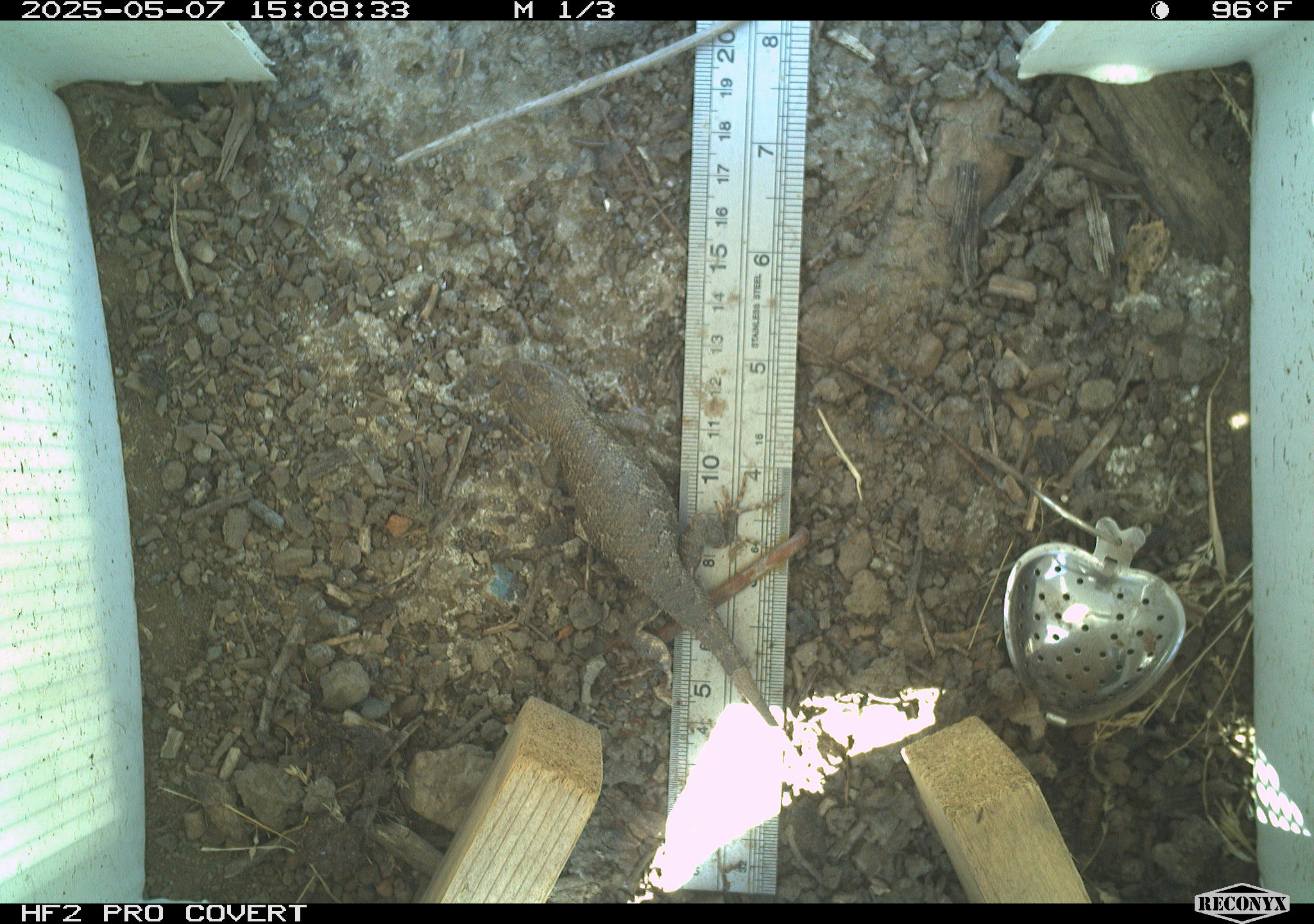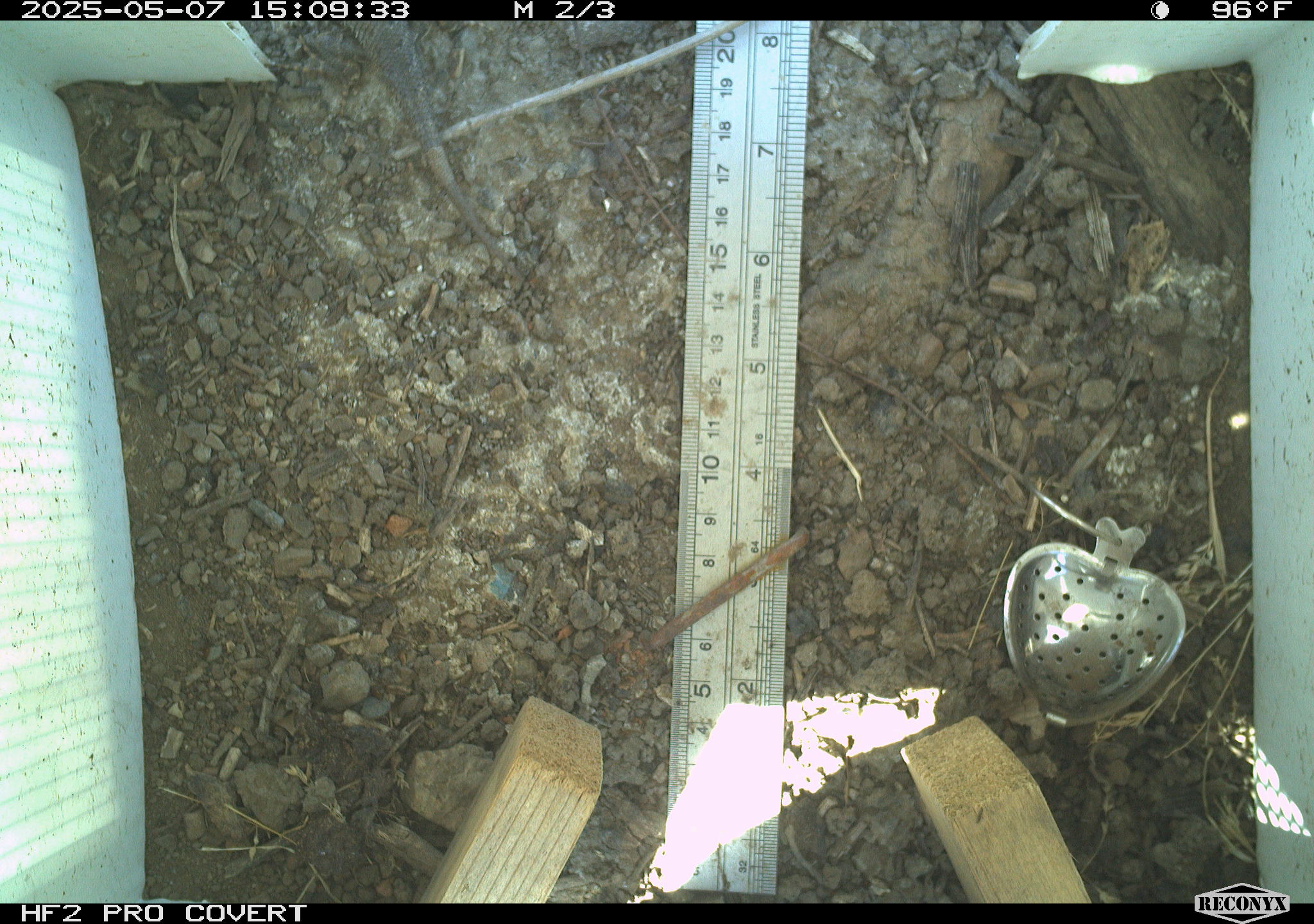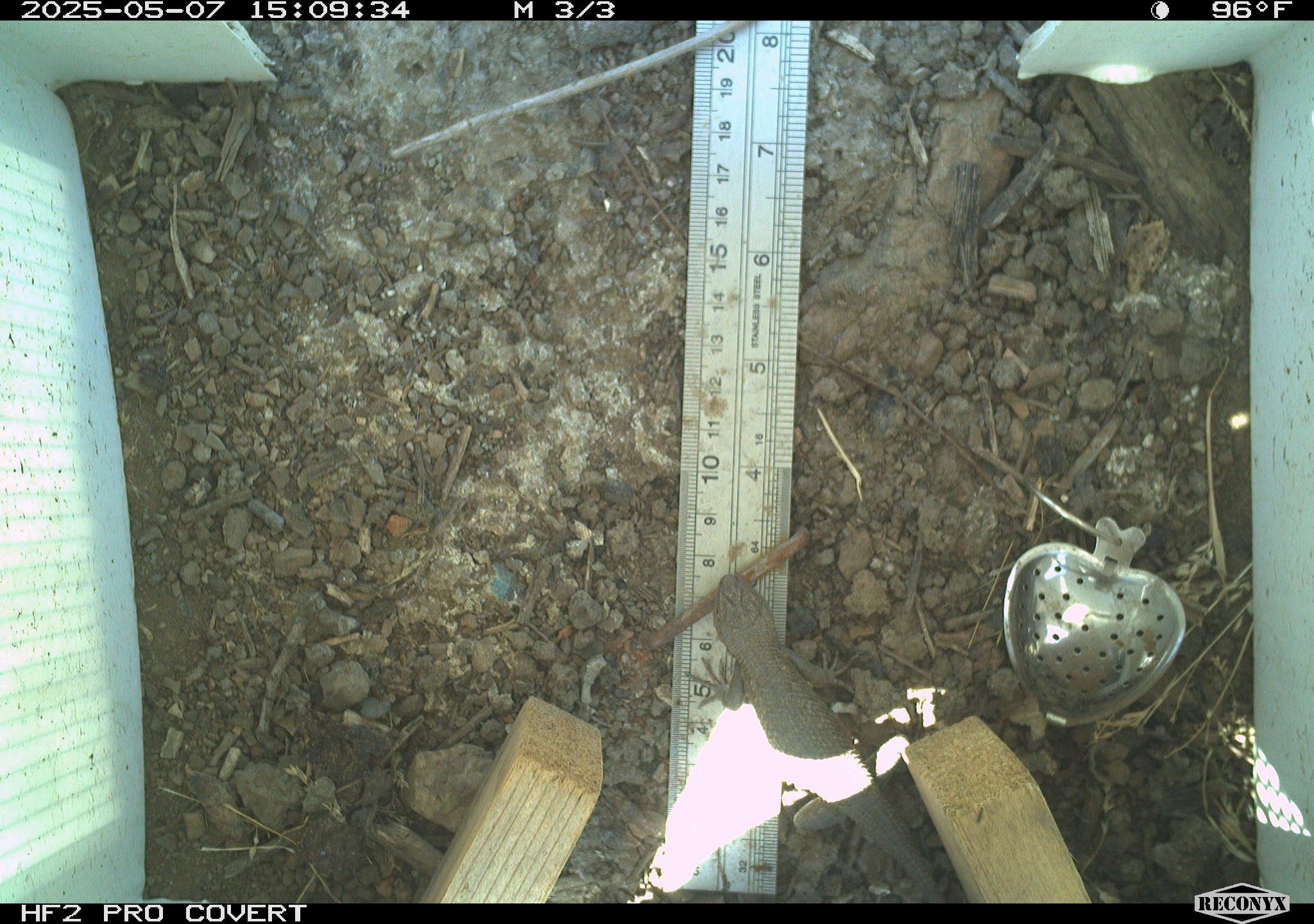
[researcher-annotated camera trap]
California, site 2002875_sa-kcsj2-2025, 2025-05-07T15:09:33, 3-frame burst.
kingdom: Animalia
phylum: Chordata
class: Reptilia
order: Squamata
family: Phrynosomatidae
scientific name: Phrynosomatidae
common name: north american spiny lizards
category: sceloporus/uta species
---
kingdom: Animalia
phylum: Chordata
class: Reptilia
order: Squamata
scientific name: Squamata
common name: lizards and snakes